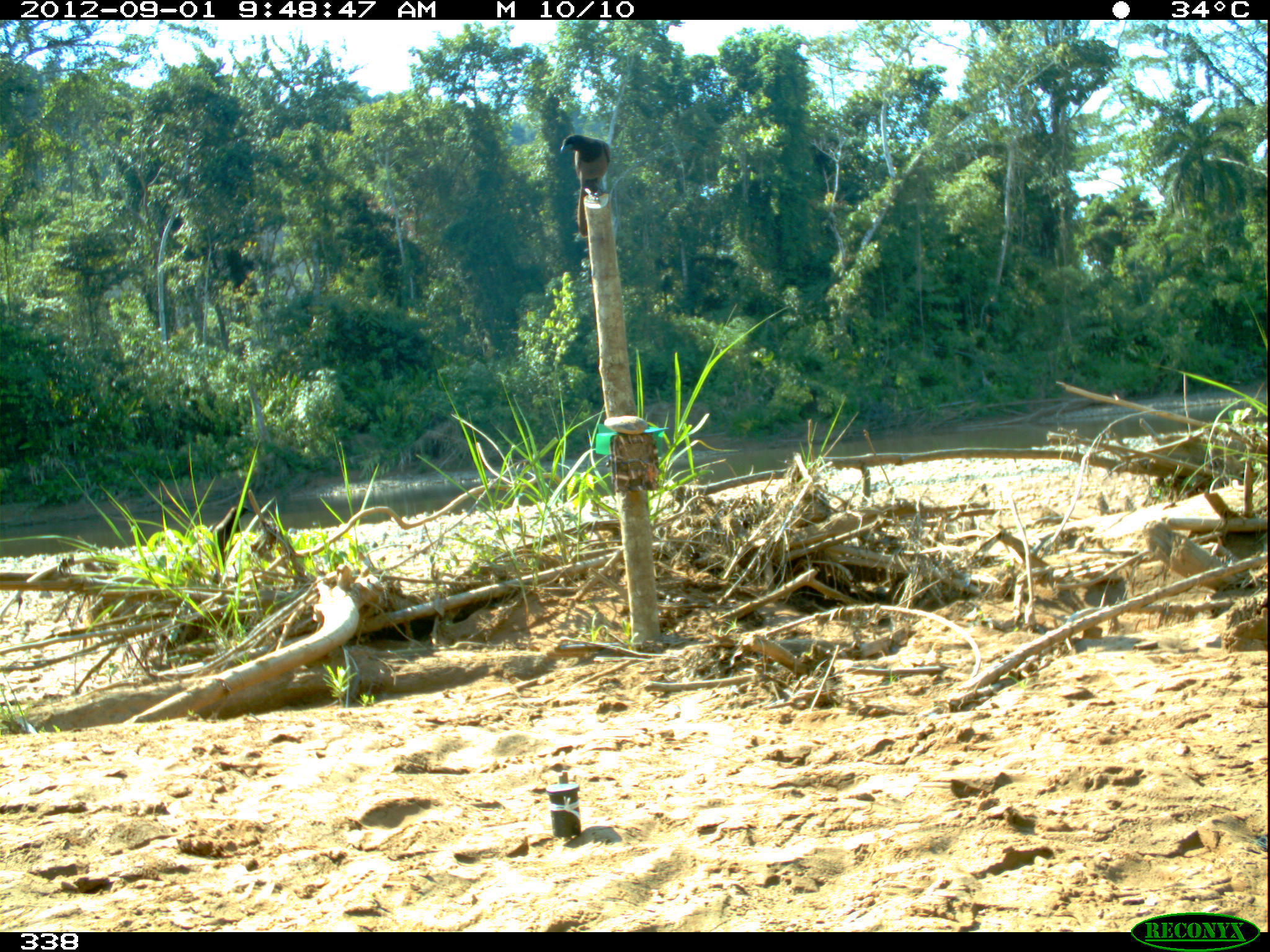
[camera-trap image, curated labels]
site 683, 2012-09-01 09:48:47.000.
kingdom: Animalia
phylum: Chordata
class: Aves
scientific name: Aves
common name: bird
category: unknown bird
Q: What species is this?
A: Unknown bird (bird) (Aves).